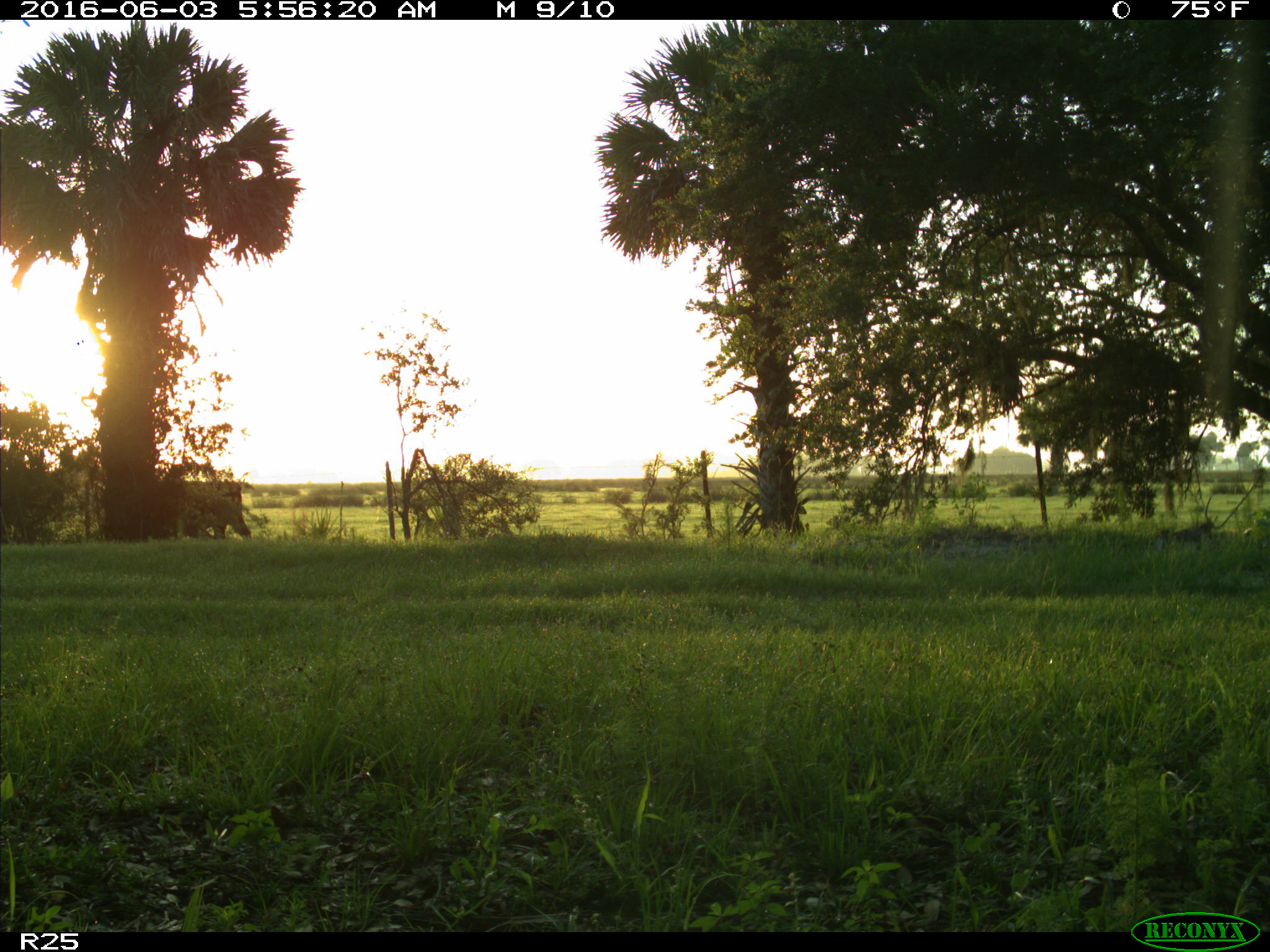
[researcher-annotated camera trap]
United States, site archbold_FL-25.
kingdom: Animalia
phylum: Chordata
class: Mammalia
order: Artiodactyla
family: Bovidae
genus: Bos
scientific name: Bos taurus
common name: domestic cow